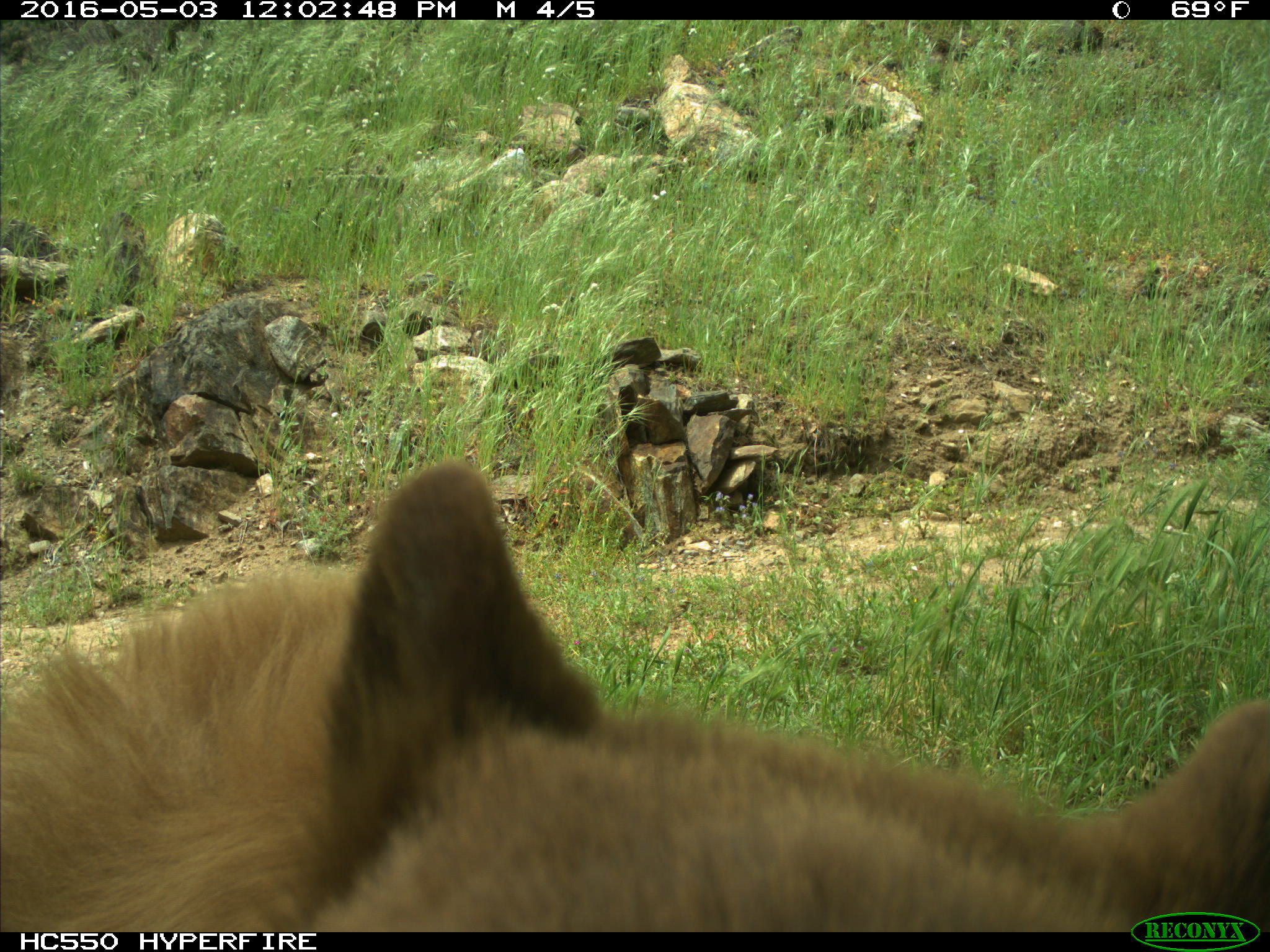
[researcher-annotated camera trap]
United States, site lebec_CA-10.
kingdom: Animalia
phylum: Chordata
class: Mammalia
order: Carnivora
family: Ursidae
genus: Ursus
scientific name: Ursus americanus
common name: american black bear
Ursus americanus (american black bear).